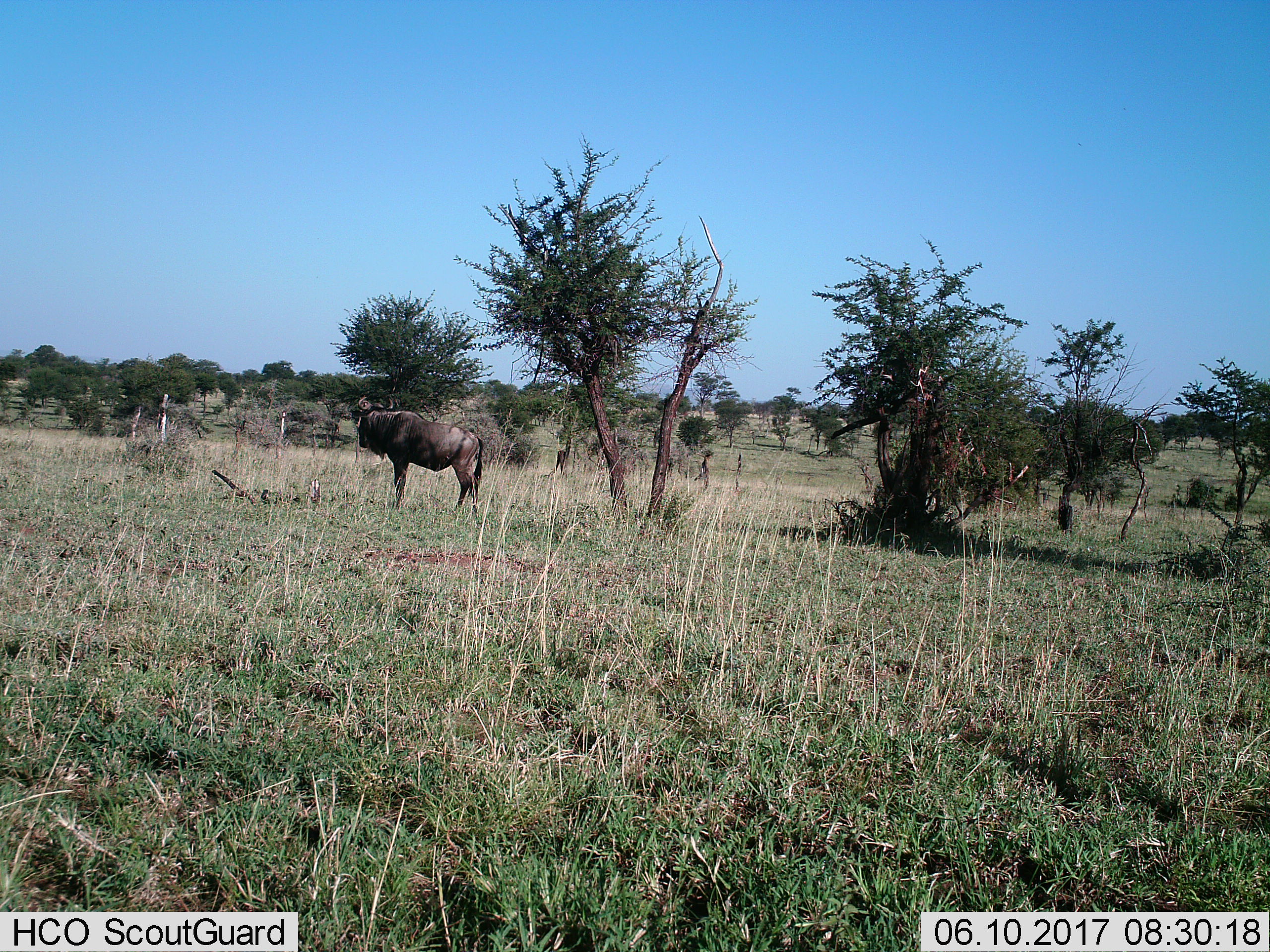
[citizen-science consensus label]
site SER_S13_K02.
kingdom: Animalia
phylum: Chordata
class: Mammalia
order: Artiodactyla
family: Bovidae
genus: Connochaetes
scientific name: Connochaetes taurinus taurinus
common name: blue wildebeest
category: wildebeestblue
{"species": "wildebeestblue (blue wildebeest) (Connochaetes taurinus taurinus)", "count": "1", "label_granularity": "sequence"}